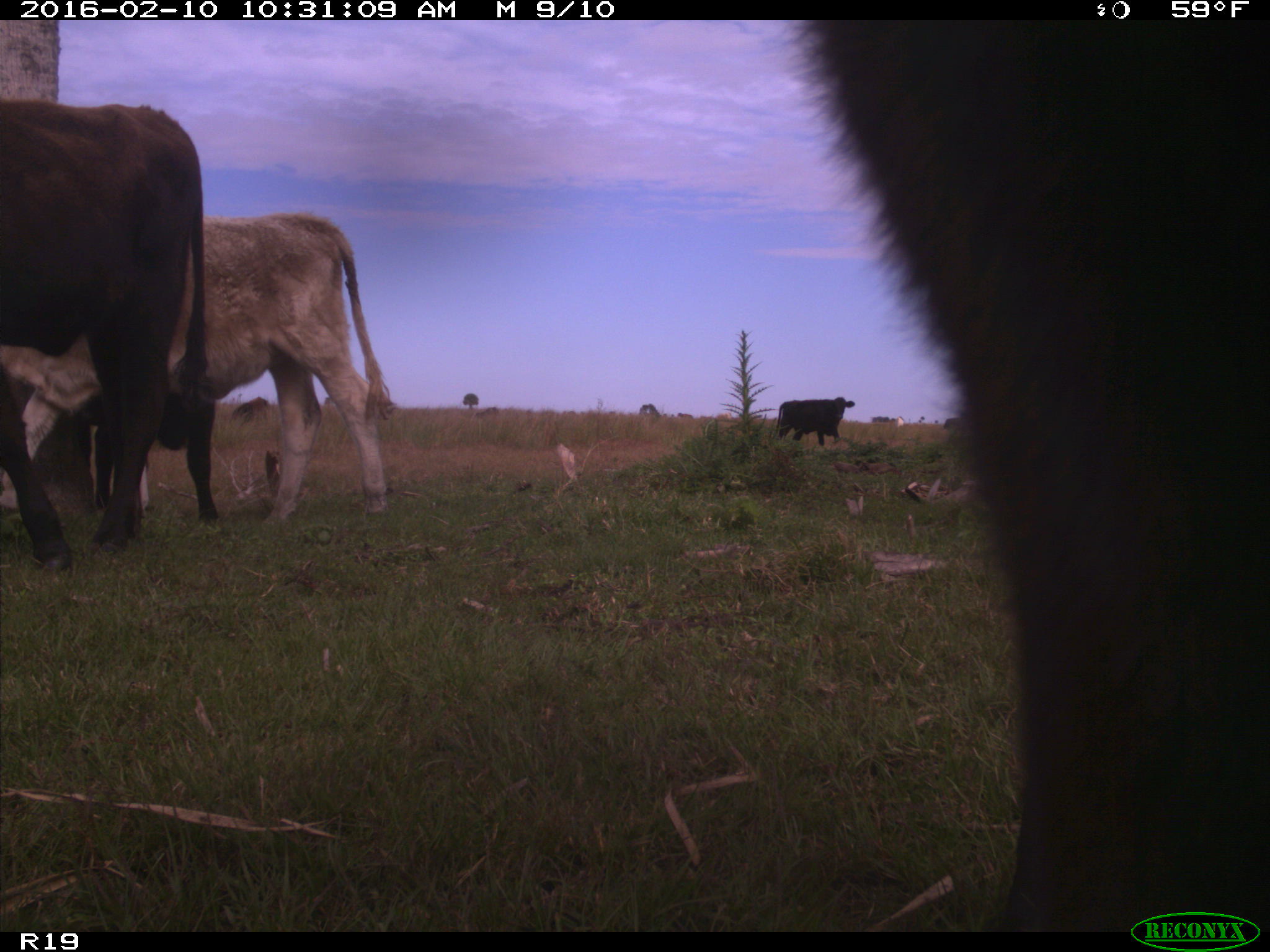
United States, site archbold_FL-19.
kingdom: Animalia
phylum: Chordata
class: Mammalia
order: Artiodactyla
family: Bovidae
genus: Bos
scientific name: Bos taurus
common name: domestic cow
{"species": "Bos taurus (domestic cow)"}